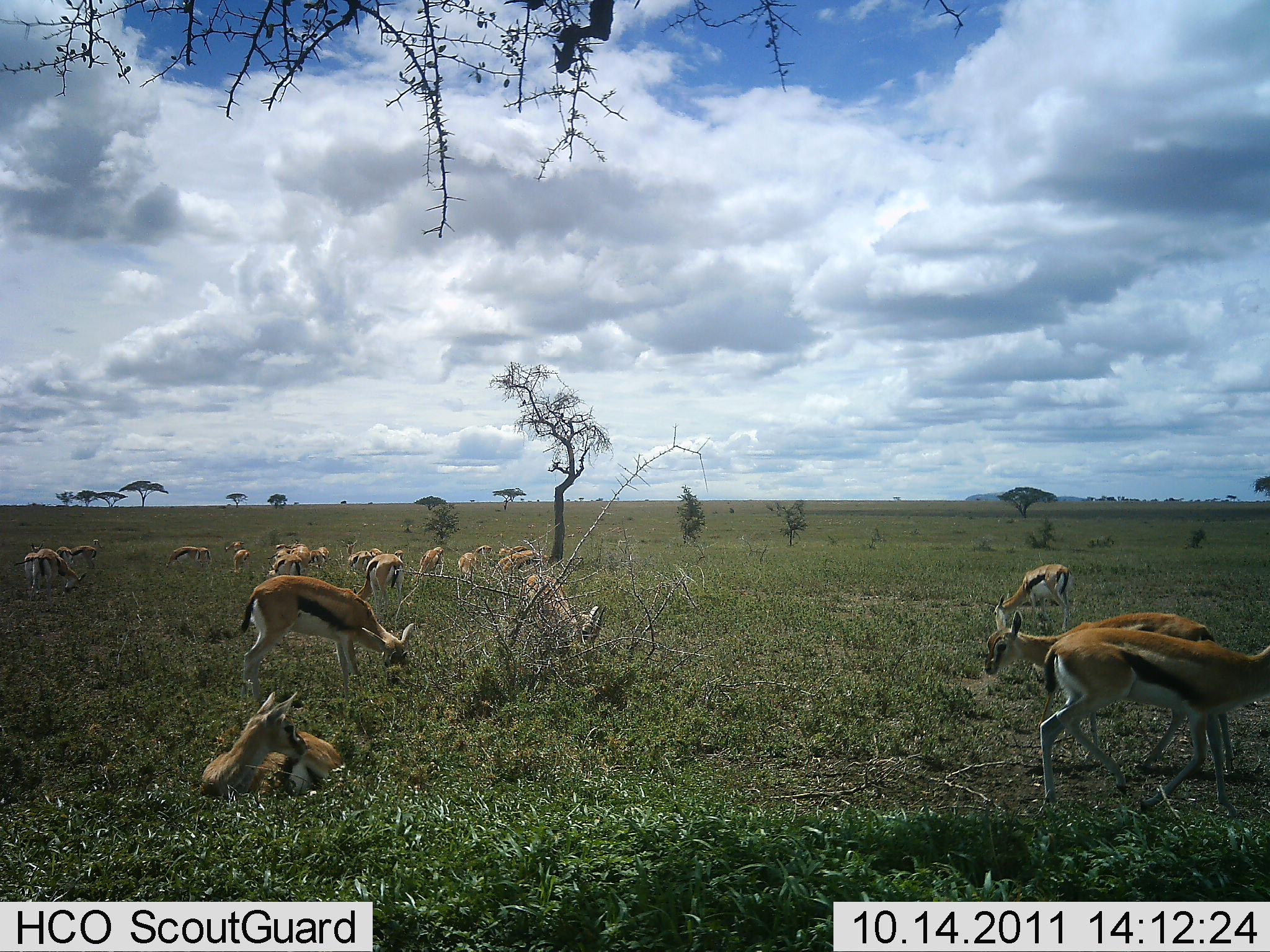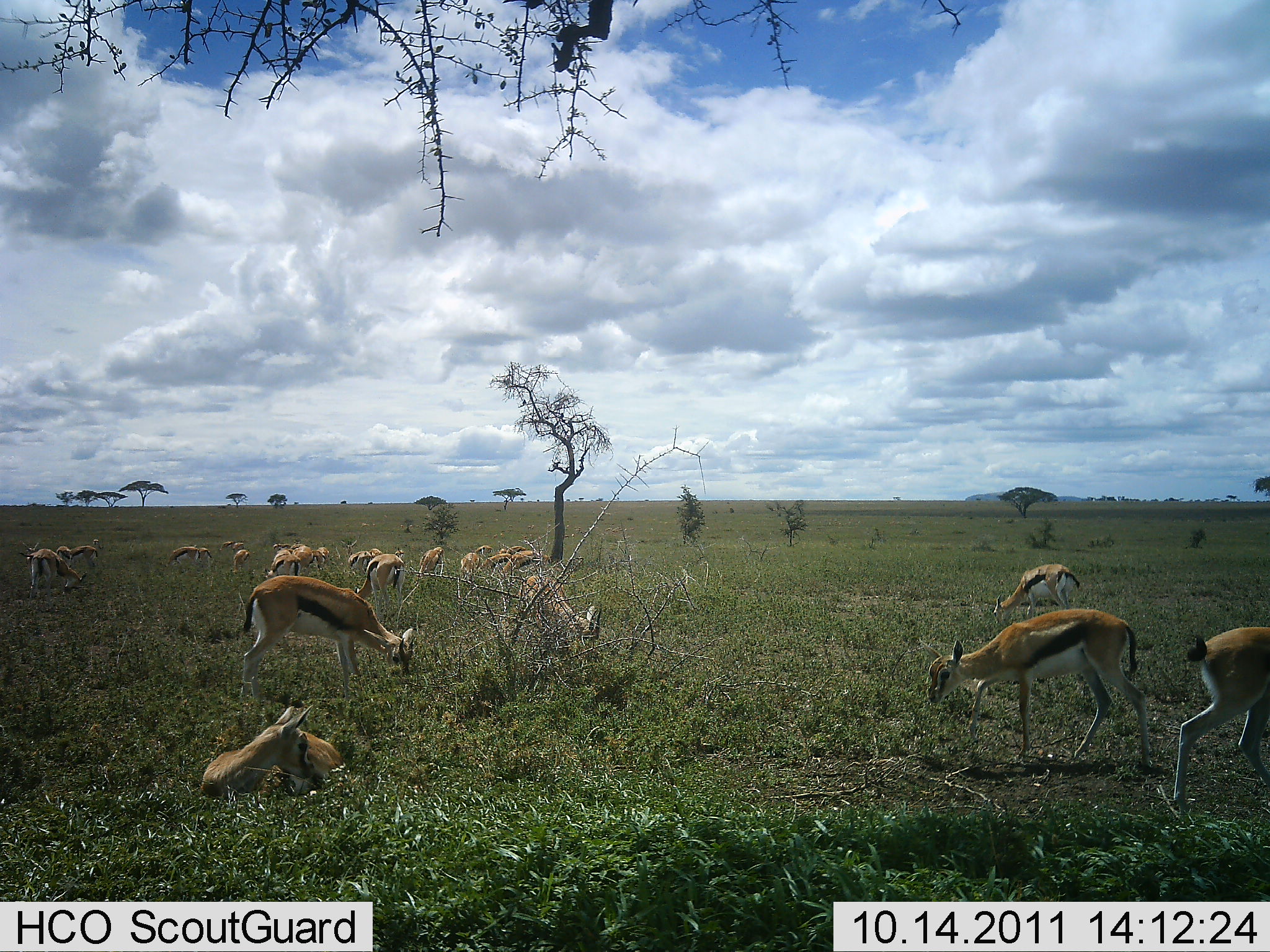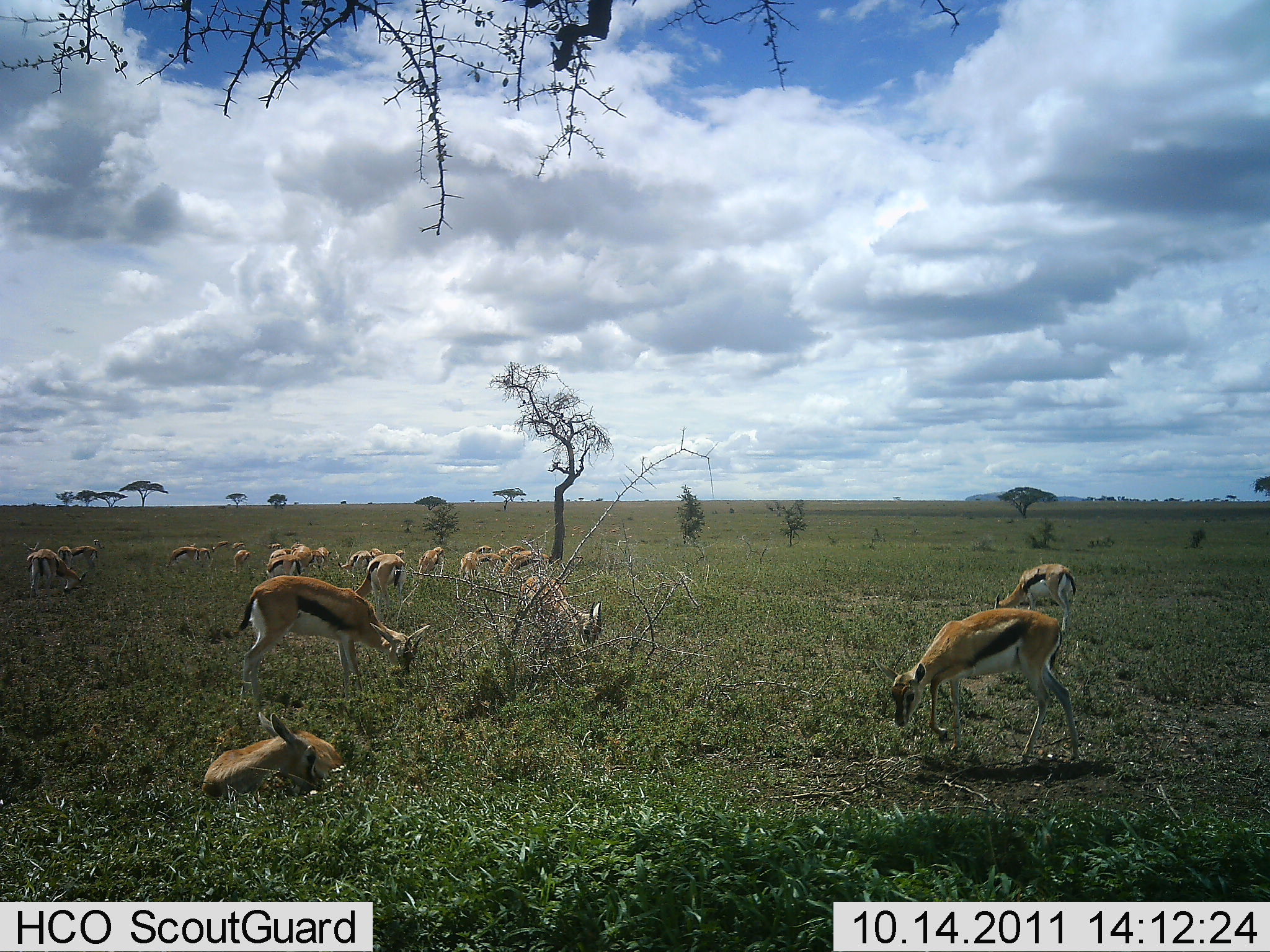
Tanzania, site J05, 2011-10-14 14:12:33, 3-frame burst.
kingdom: Animalia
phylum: Chordata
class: Mammalia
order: Artiodactyla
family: Bovidae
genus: Eudorcas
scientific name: Eudorcas thomsonii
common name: thomson's gazelle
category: gazellethomsons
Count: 11-50.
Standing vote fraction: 31%.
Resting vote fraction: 46%.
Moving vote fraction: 31%.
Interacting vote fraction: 8%.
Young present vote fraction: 0%.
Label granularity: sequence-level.